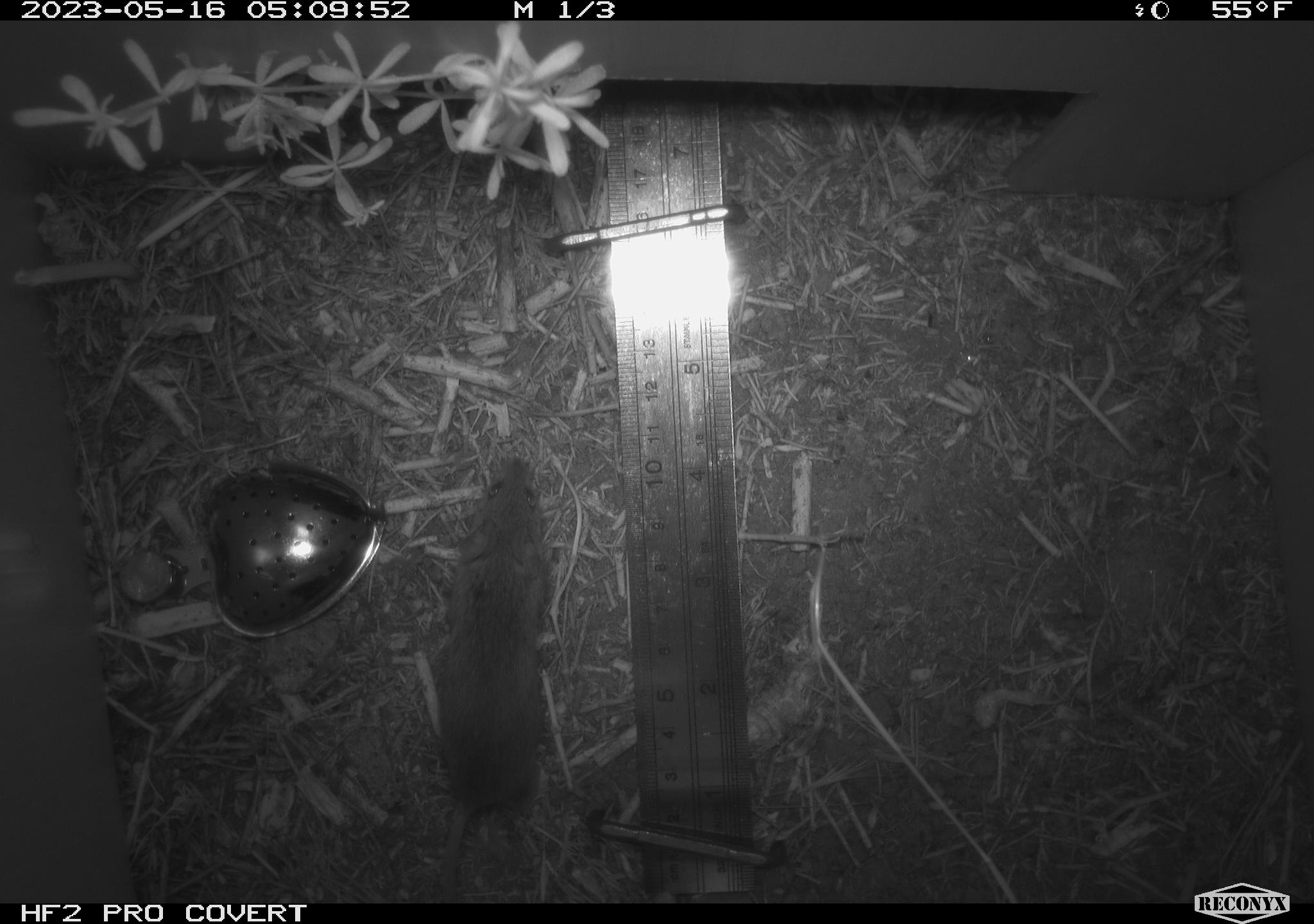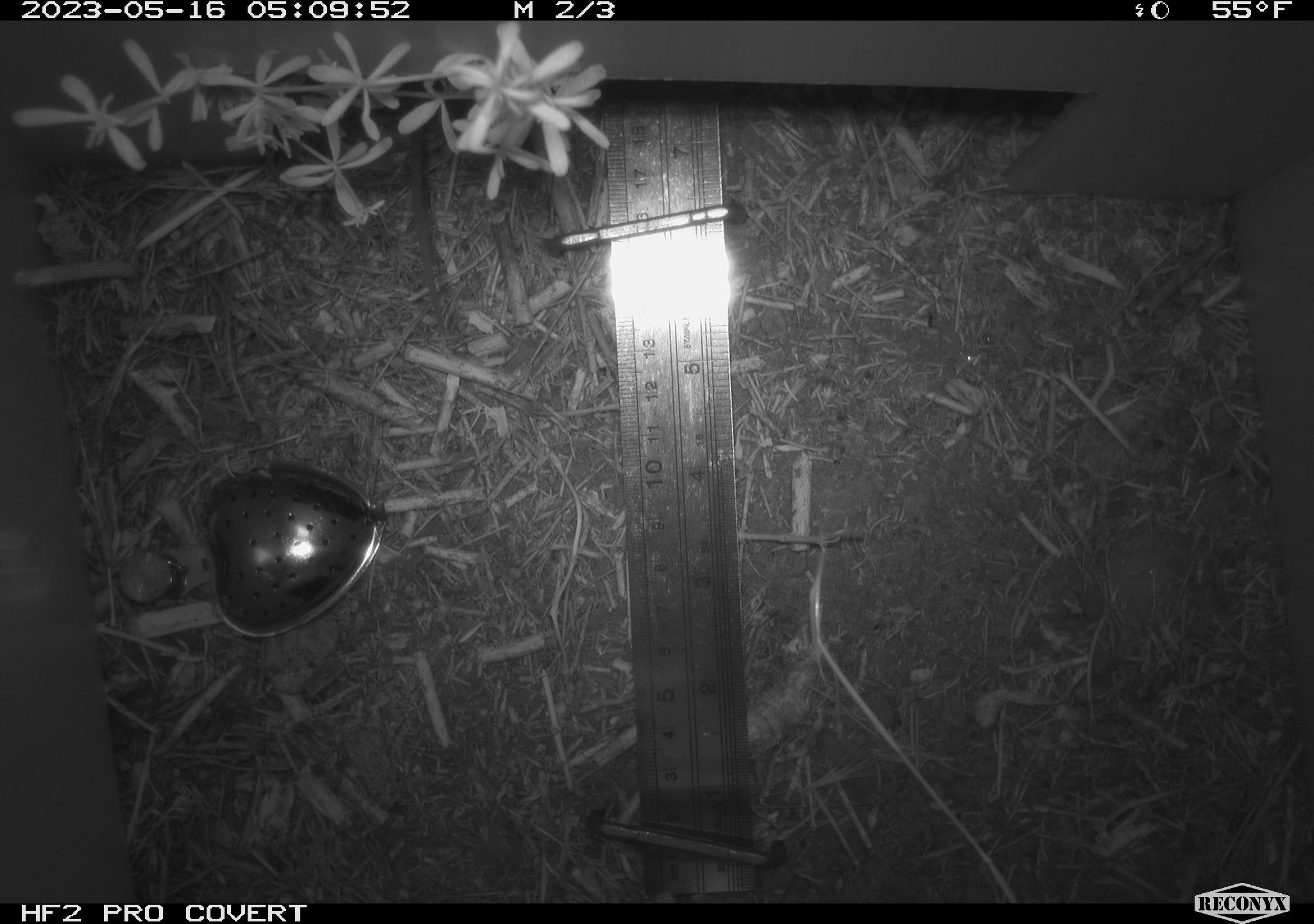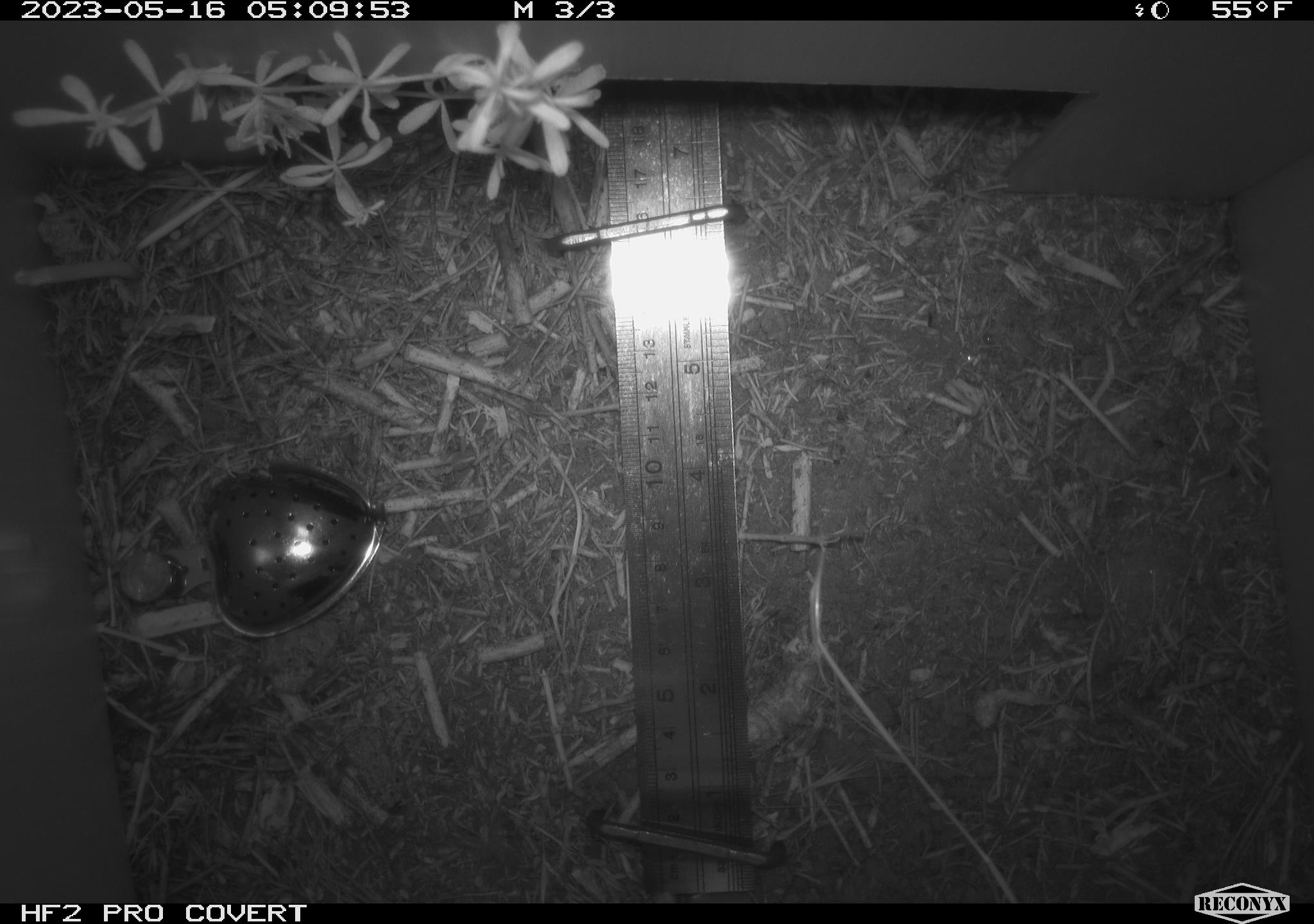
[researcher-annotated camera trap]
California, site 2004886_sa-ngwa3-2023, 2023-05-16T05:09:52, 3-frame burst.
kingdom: Animalia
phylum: Chordata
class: Mammalia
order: Rodentia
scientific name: Rodentia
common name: mouse species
Mouse species (Rodentia).